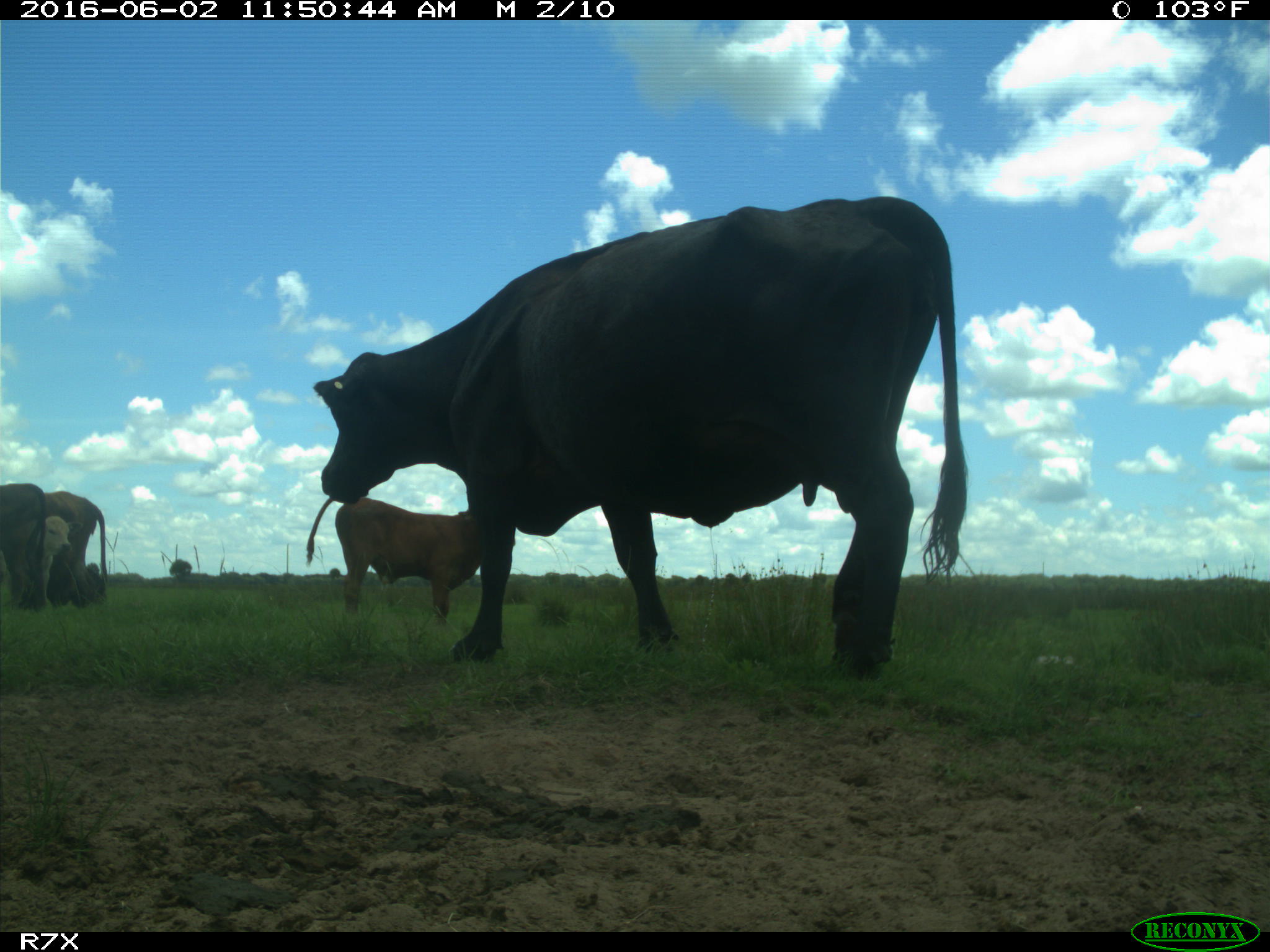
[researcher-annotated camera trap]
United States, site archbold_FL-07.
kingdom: Animalia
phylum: Chordata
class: Mammalia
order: Artiodactyla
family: Bovidae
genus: Bos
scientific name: Bos taurus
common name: domestic cow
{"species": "Bos taurus (domestic cow)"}